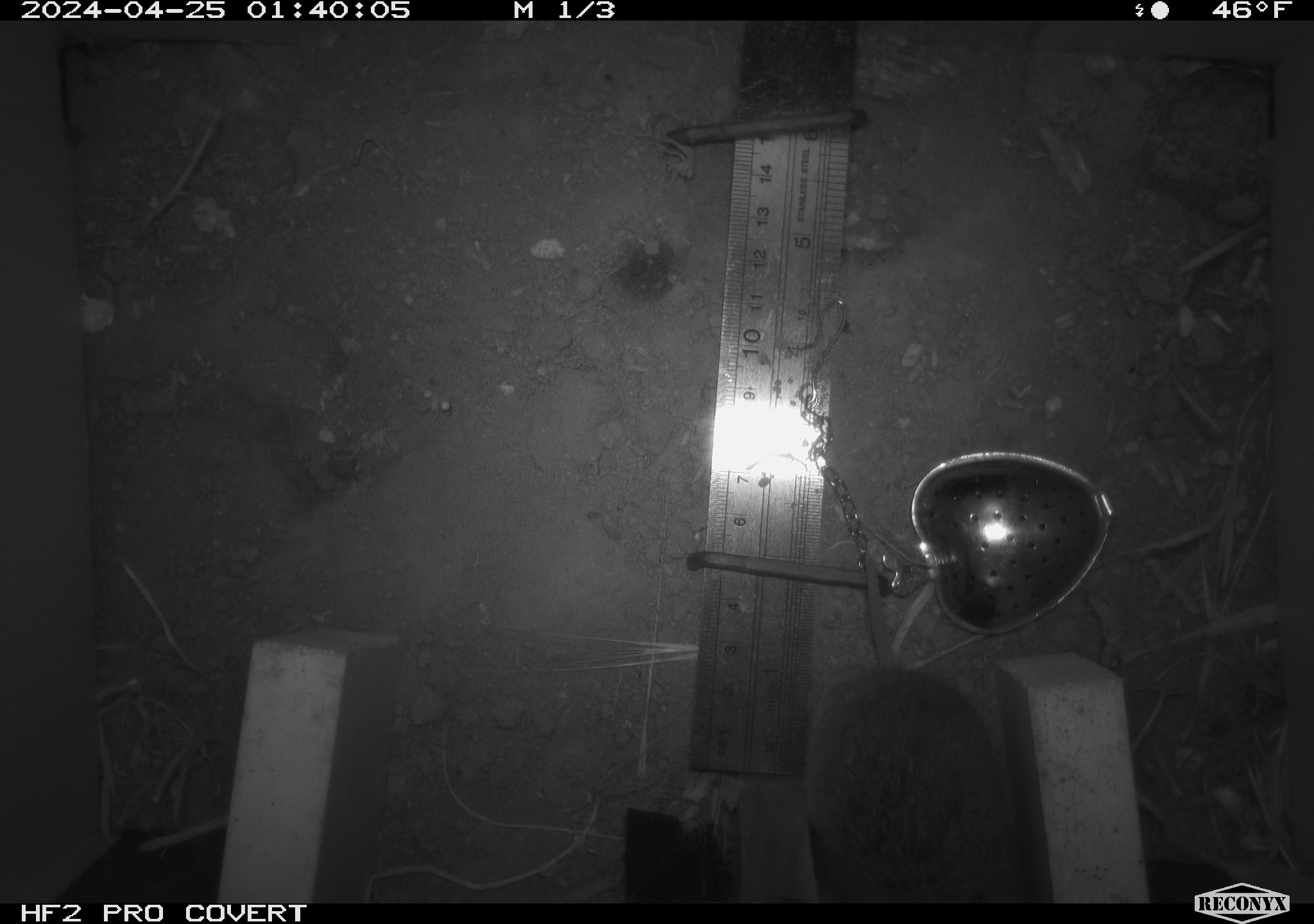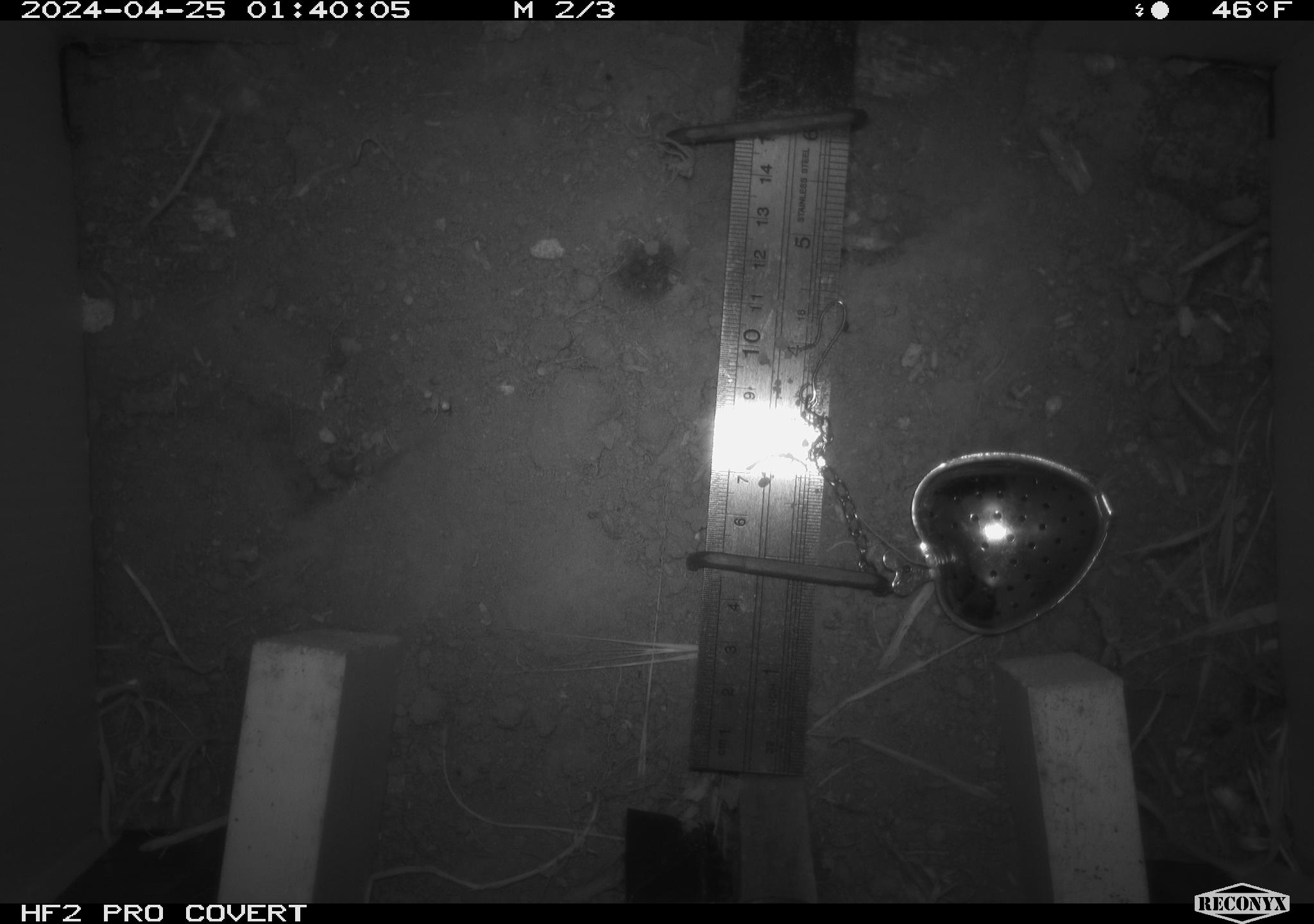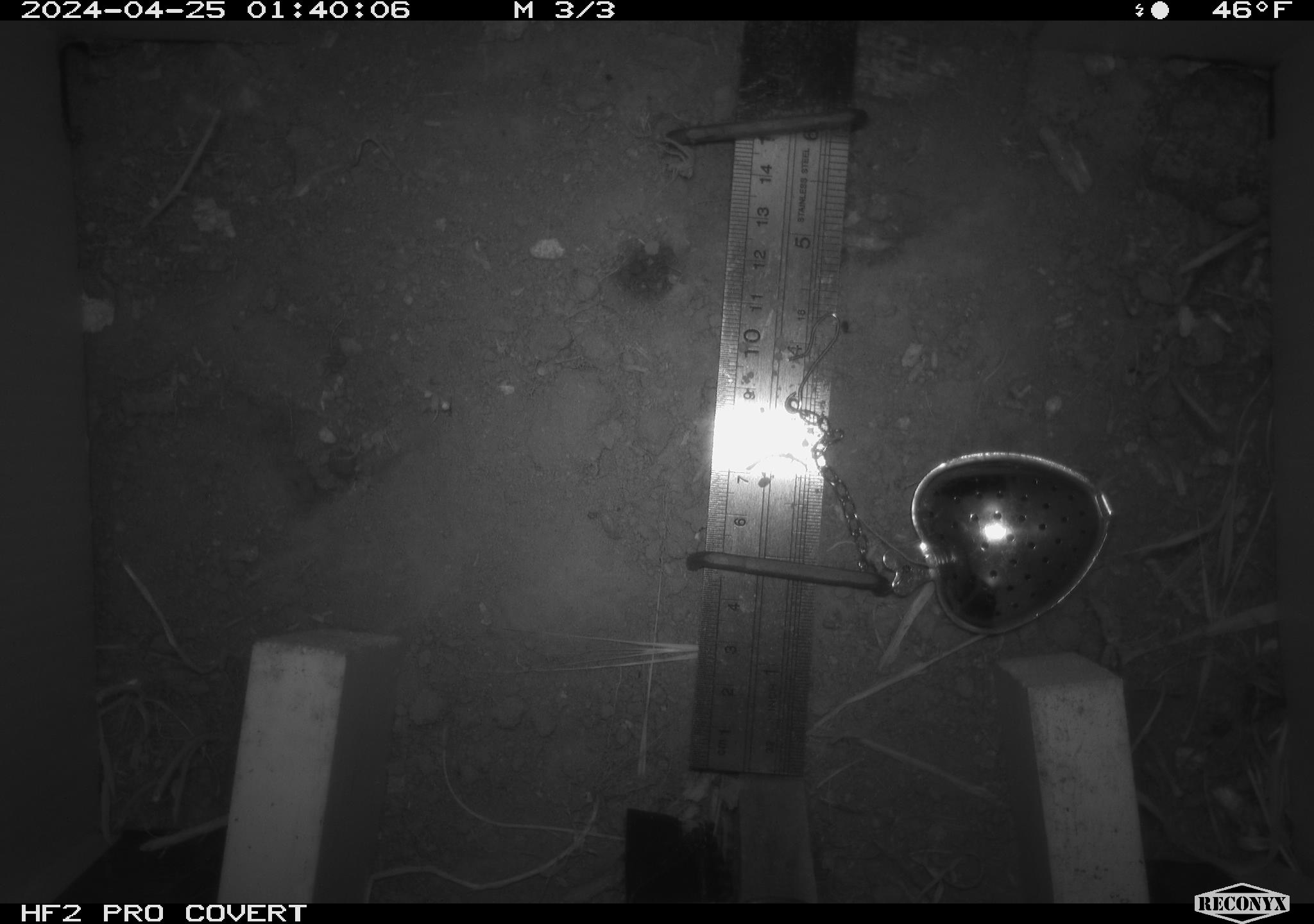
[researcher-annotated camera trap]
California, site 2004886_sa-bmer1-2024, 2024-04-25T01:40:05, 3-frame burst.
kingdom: Animalia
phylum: Chordata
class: Mammalia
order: Rodentia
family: Cricetidae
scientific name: Arvicolinae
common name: voles, lemmings, and muskrats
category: arvicolinae subfamily